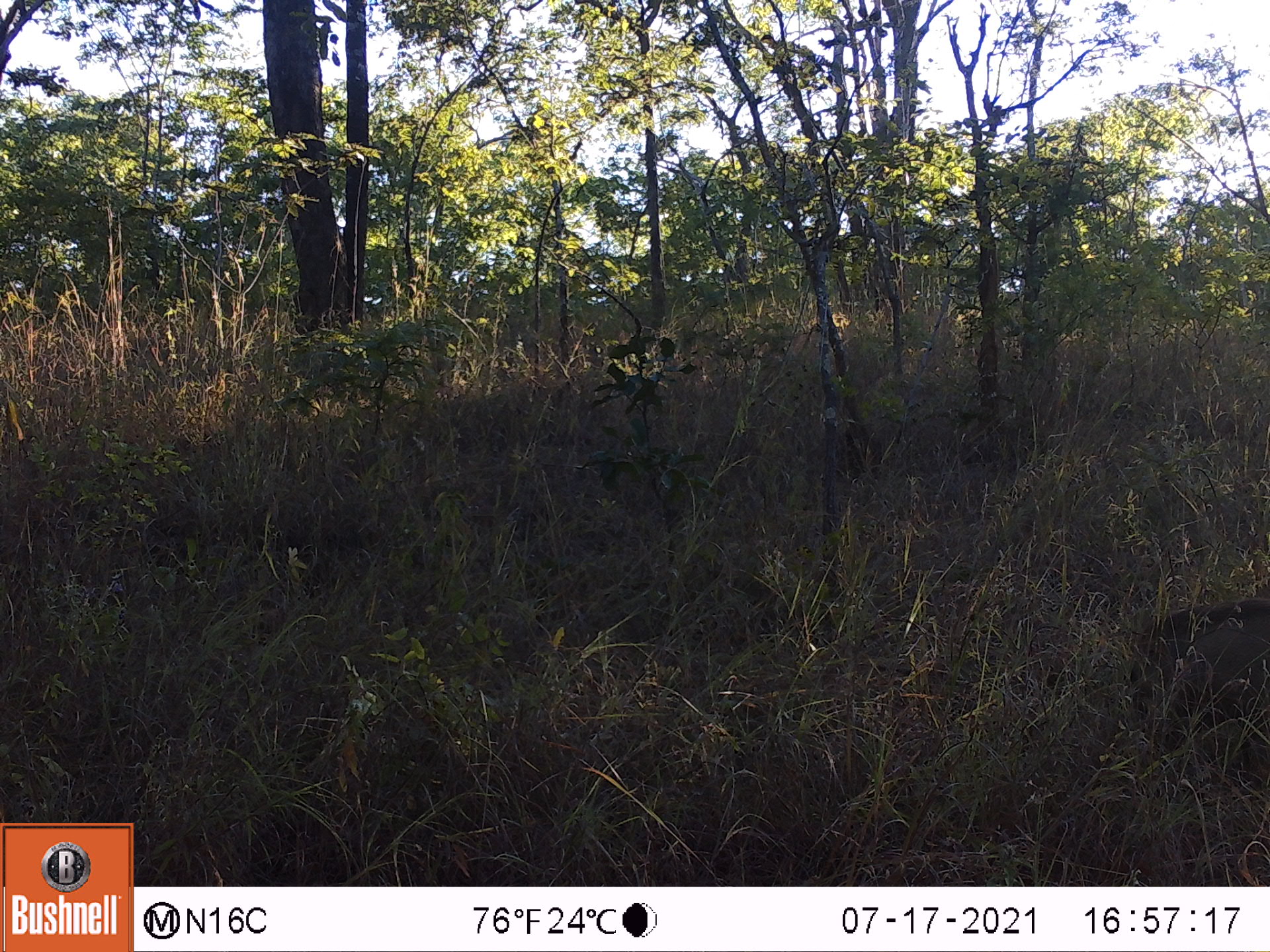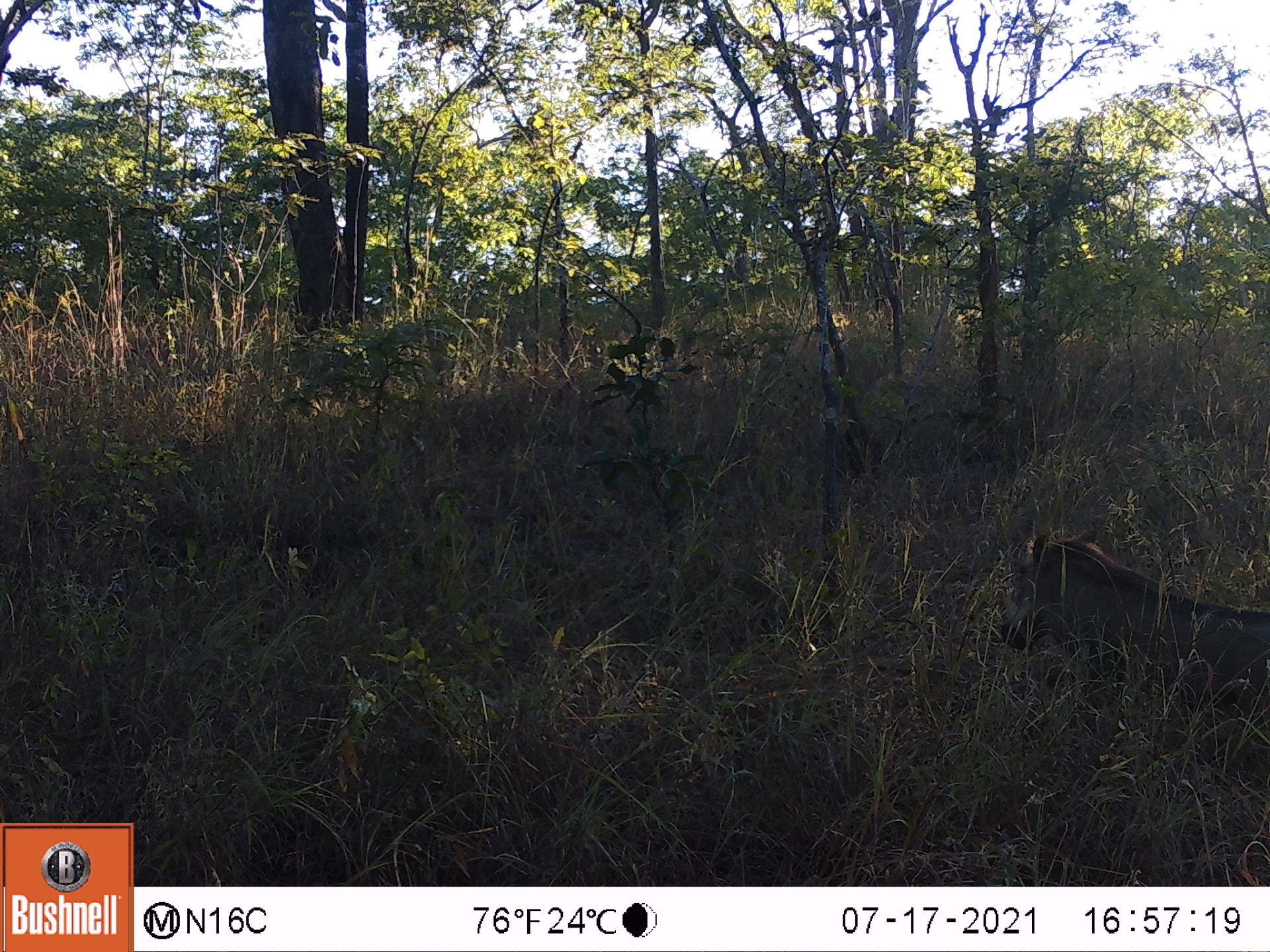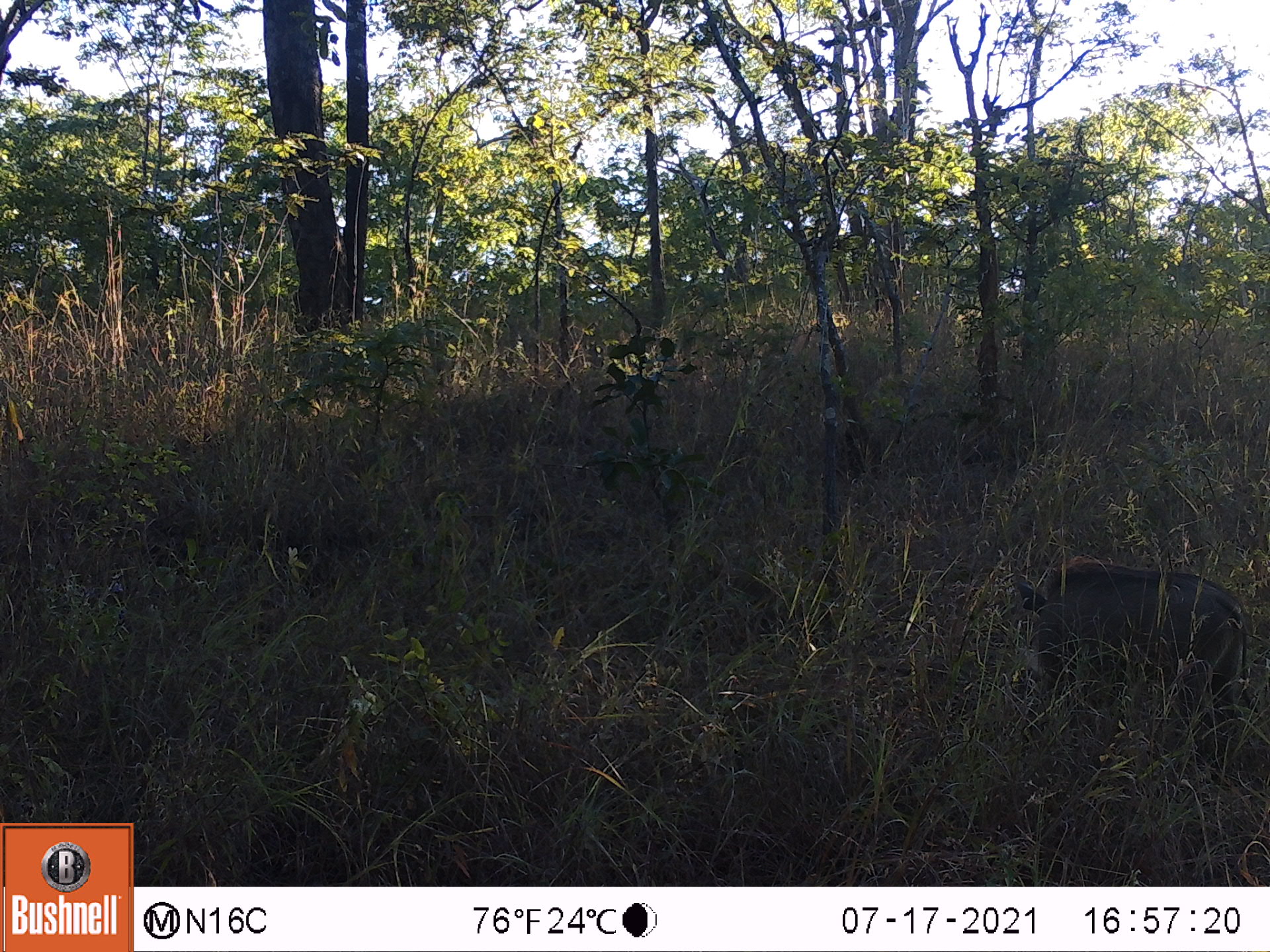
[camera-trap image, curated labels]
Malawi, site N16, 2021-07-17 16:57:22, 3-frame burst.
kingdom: Animalia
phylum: Chordata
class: Mammalia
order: Artiodactyla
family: Suidae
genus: Phacochoerus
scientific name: Phacochoerus africanus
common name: common warthog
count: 1